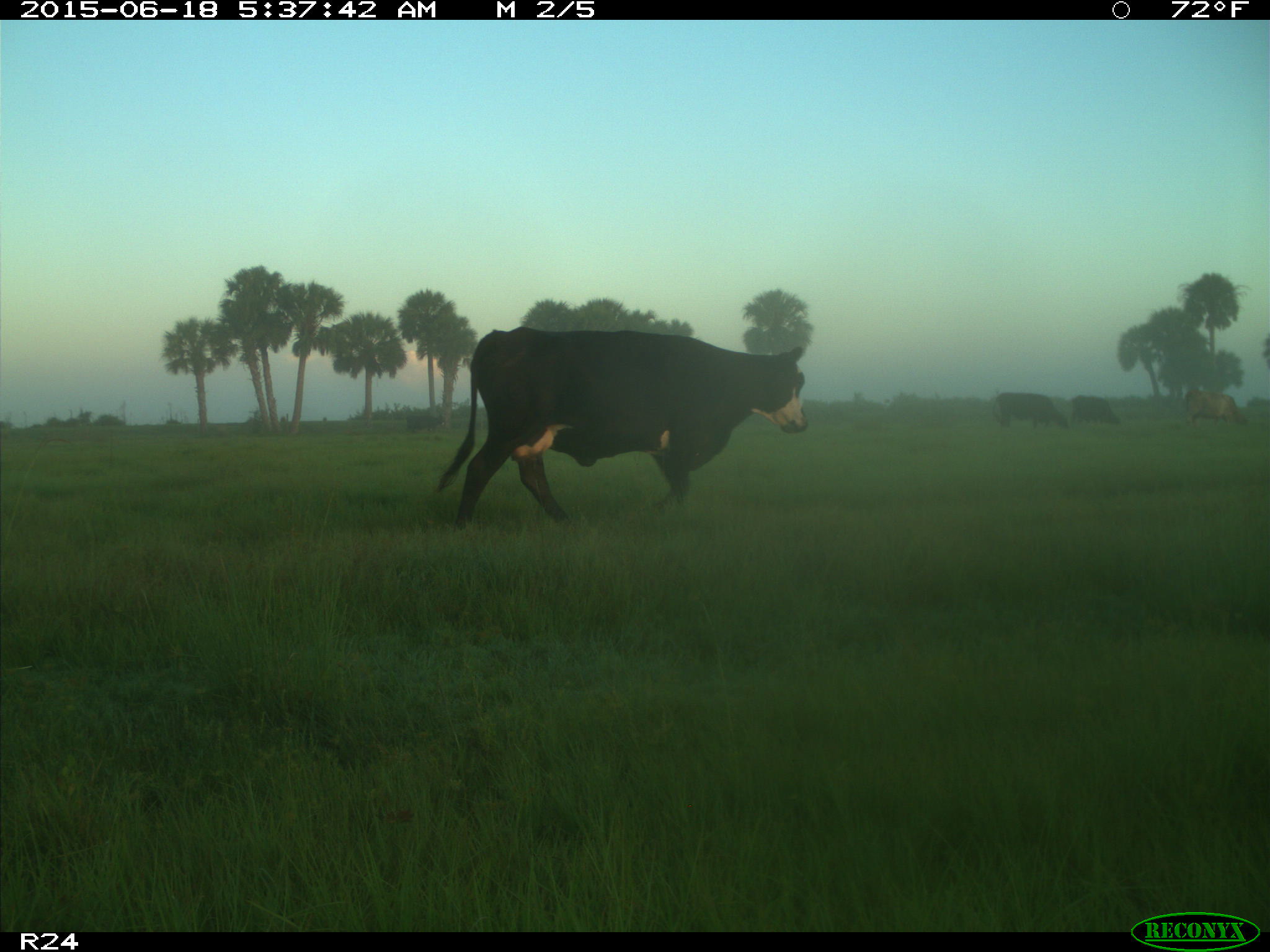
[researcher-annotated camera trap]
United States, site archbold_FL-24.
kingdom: Animalia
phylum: Chordata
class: Mammalia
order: Artiodactyla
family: Bovidae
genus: Bos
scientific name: Bos taurus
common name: domestic cow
Bos taurus (domestic cow).